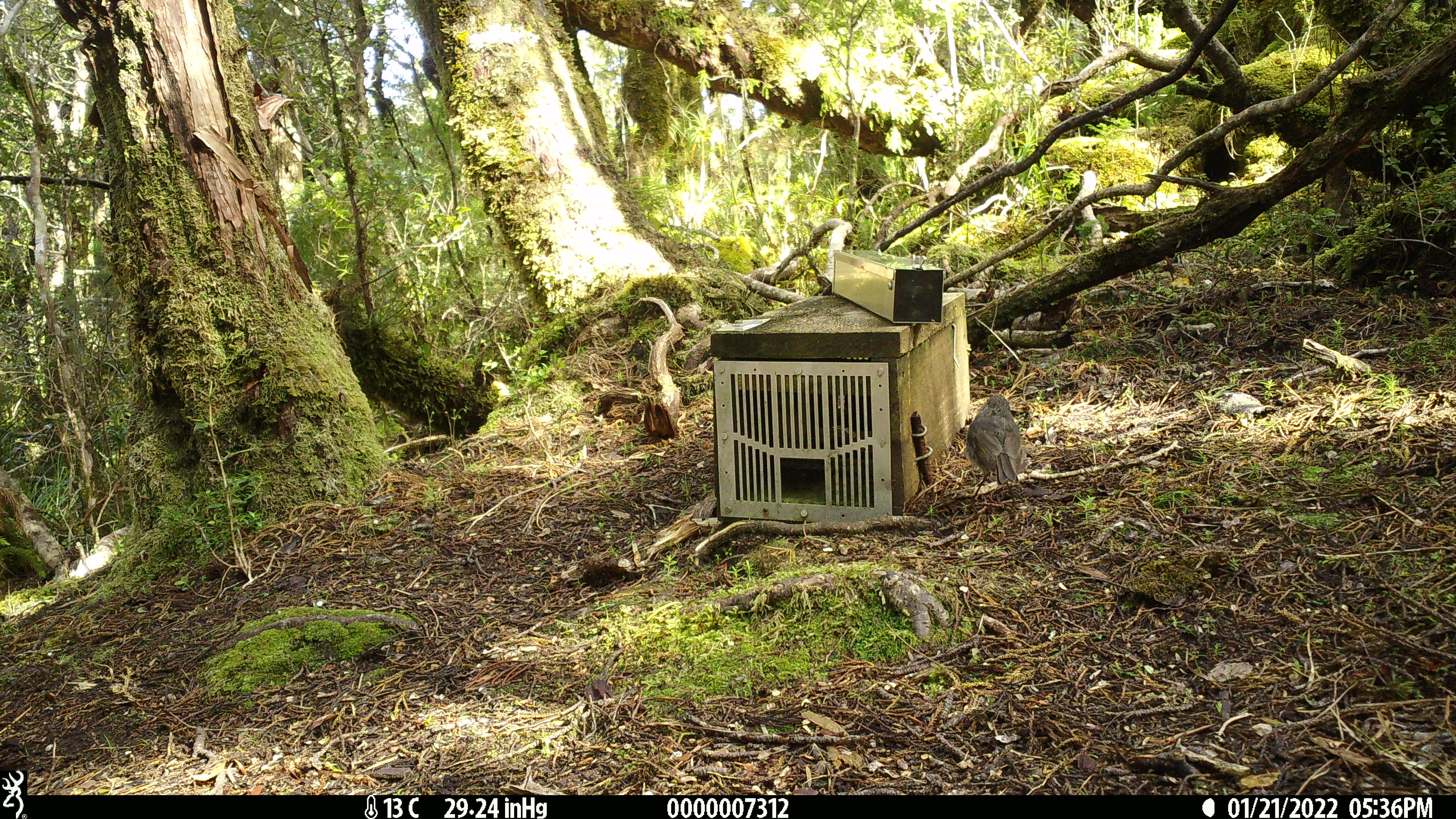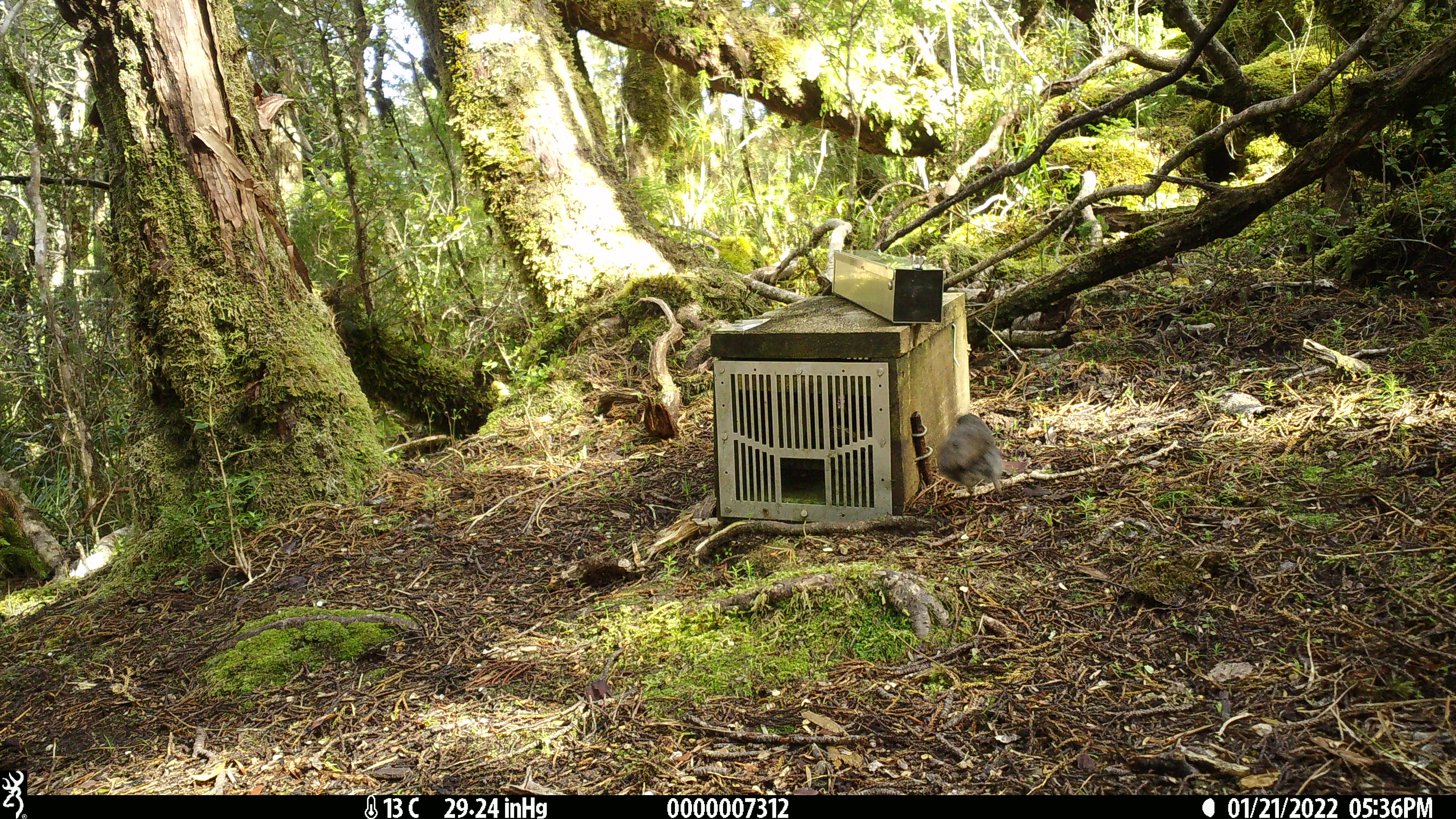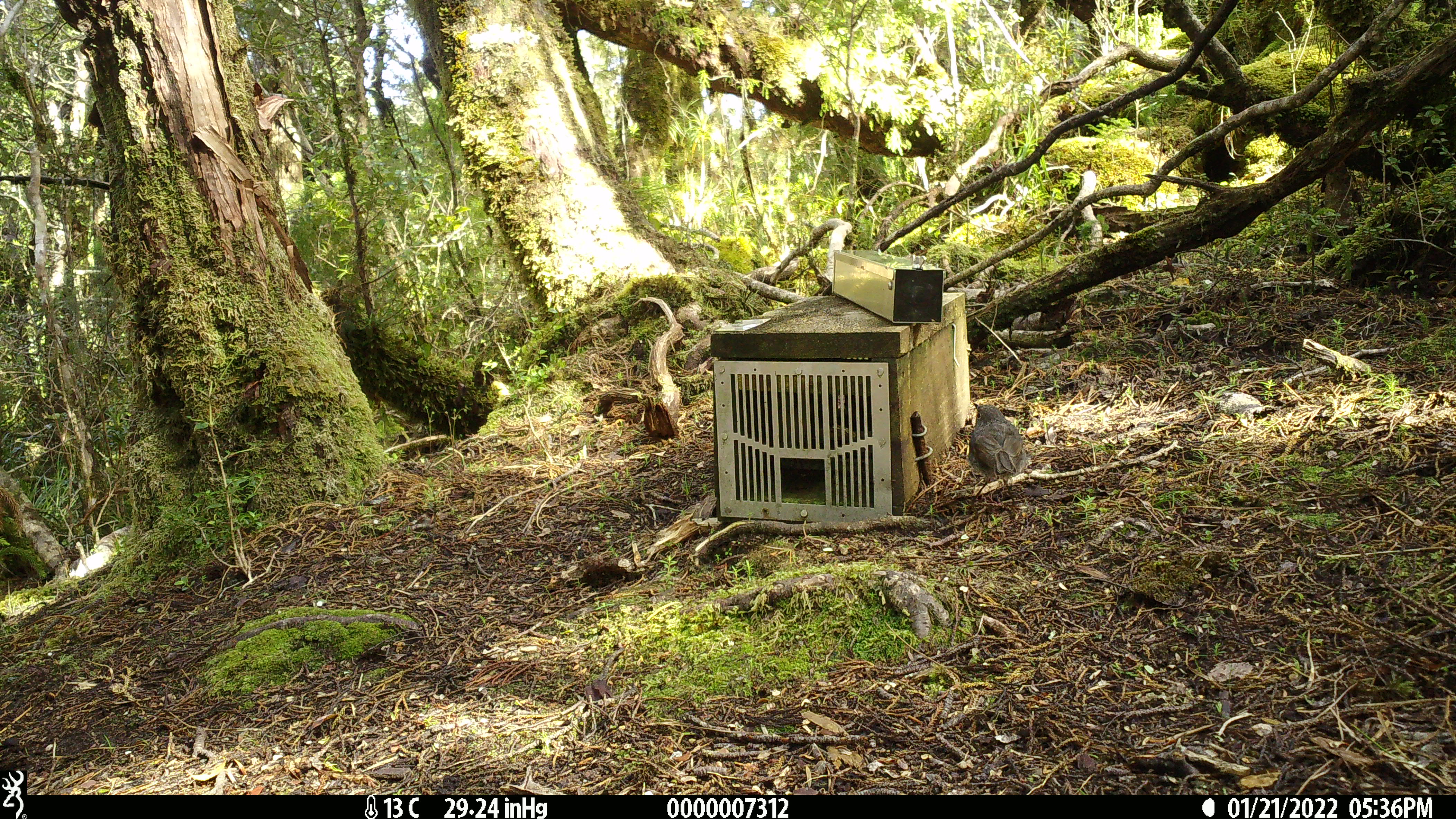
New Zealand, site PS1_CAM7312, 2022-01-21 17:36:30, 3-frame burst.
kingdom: Animalia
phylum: Chordata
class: Aves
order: Passeriformes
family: Petroicidae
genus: Petroica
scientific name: Petroica australis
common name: new zealand robin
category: robin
Robin (new zealand robin) (Petroica australis).